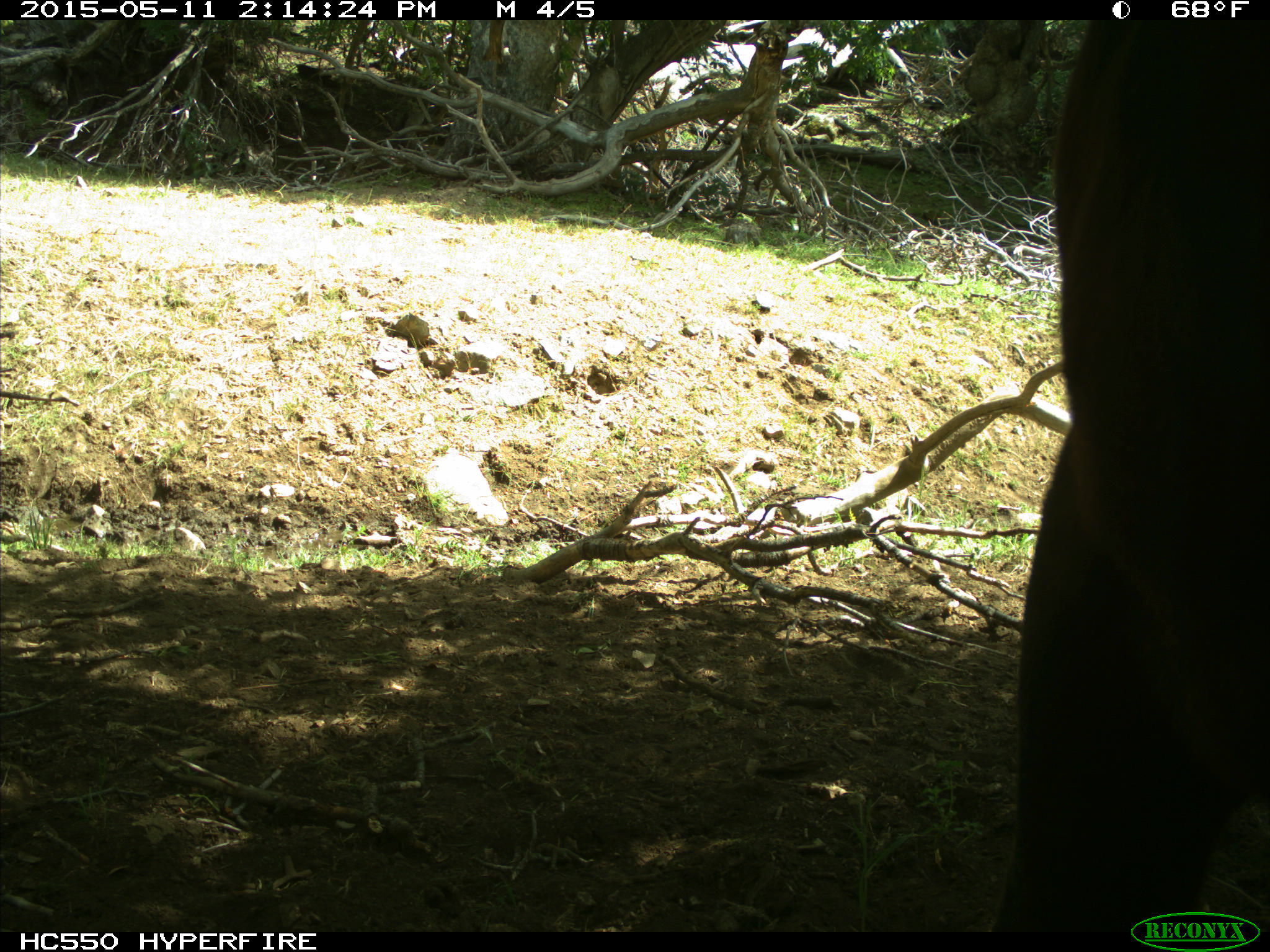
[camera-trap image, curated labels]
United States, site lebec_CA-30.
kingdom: Animalia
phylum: Chordata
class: Mammalia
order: Artiodactyla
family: Bovidae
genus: Bos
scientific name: Bos taurus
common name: domestic cow